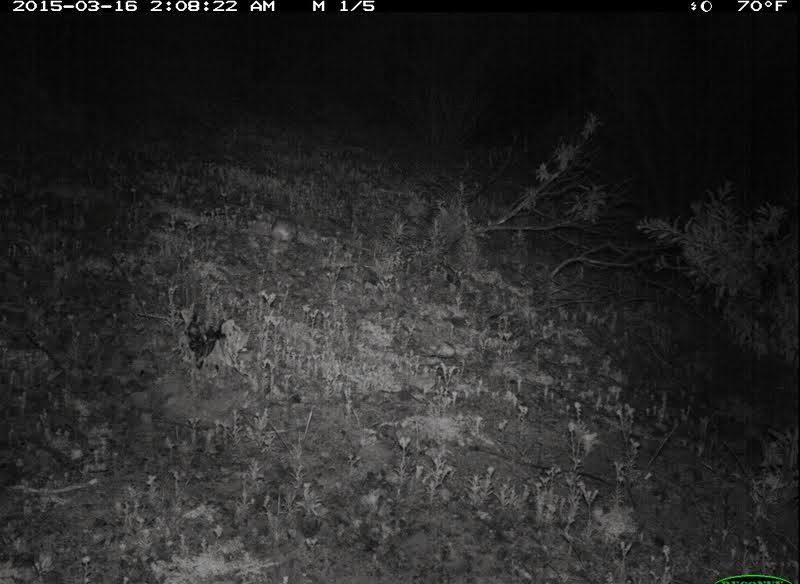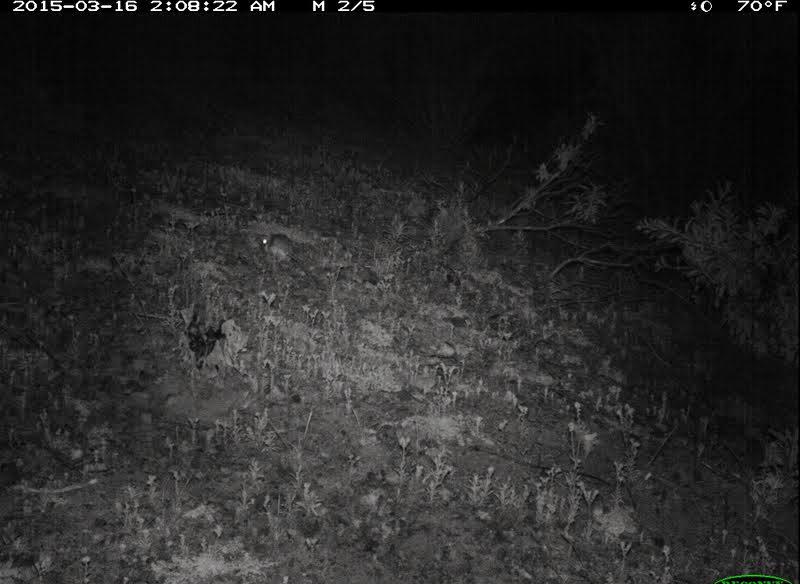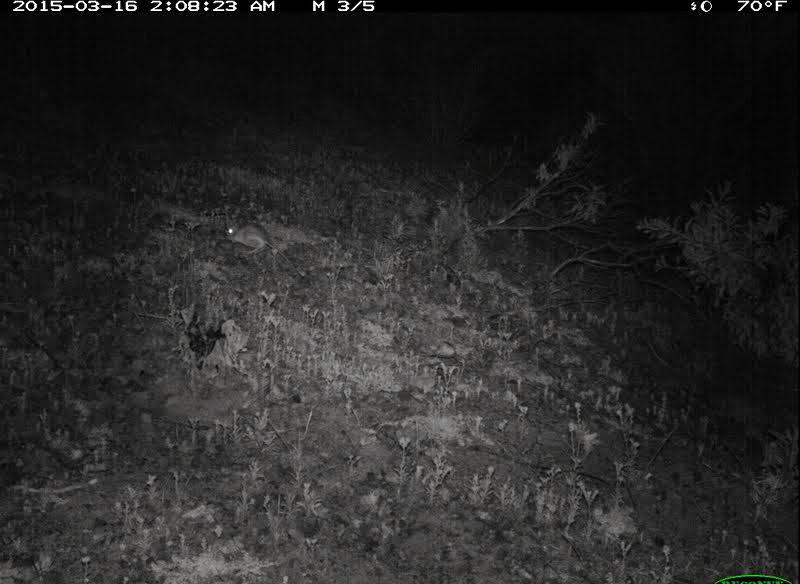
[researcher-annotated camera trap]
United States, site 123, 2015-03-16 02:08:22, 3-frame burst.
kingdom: Animalia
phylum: Chordata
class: Mammalia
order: Rodentia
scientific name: Rodentia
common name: rodent